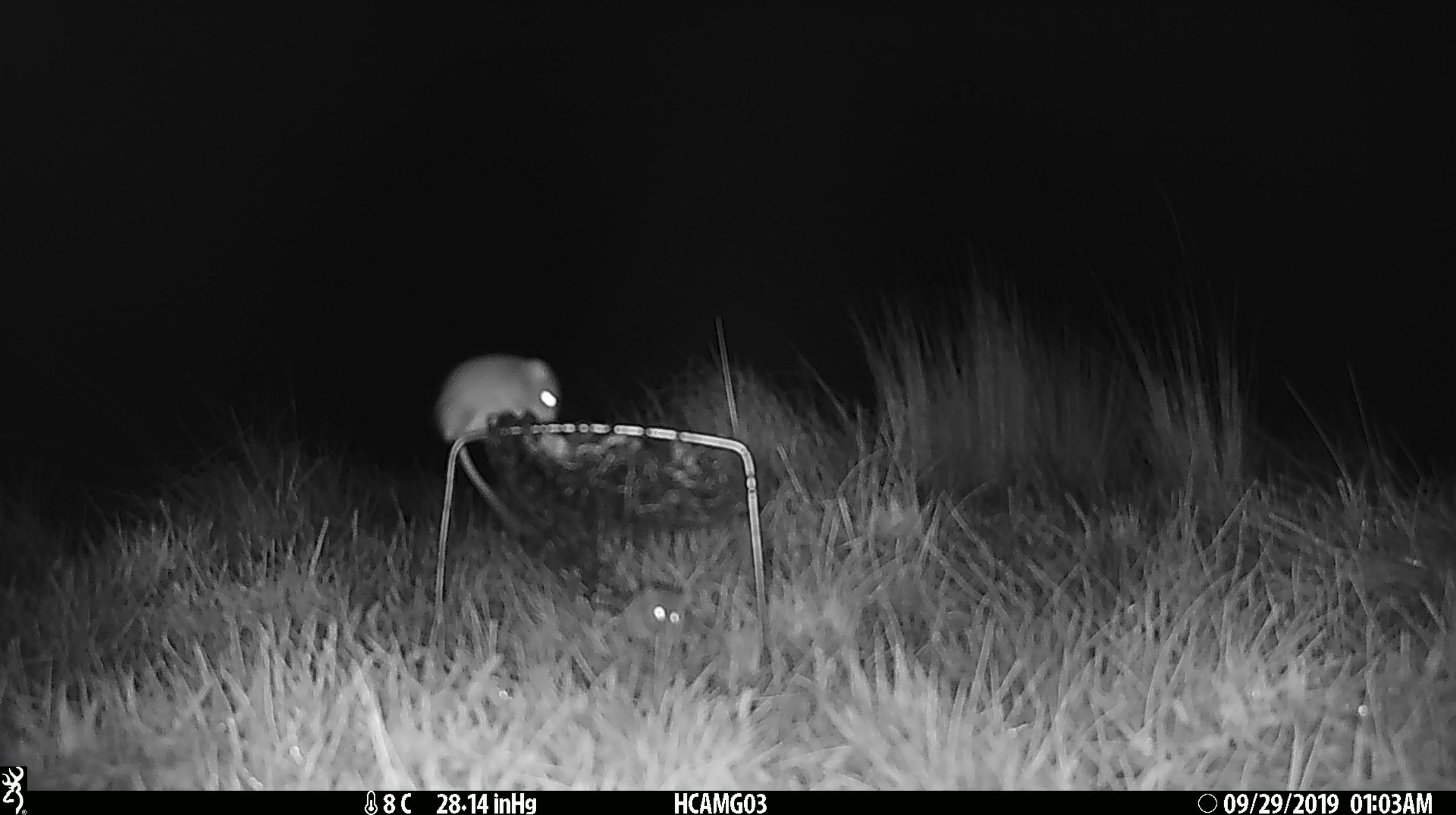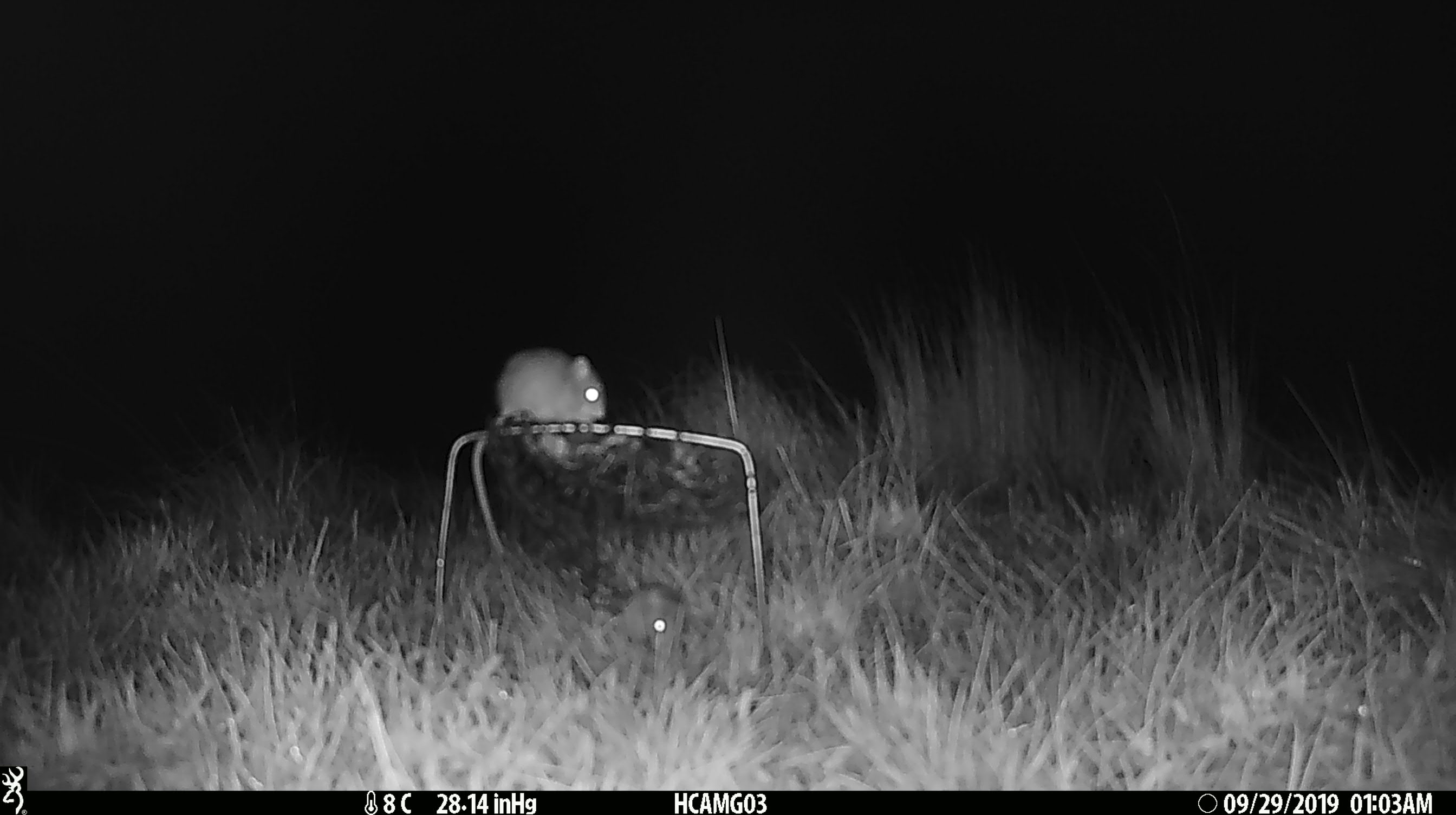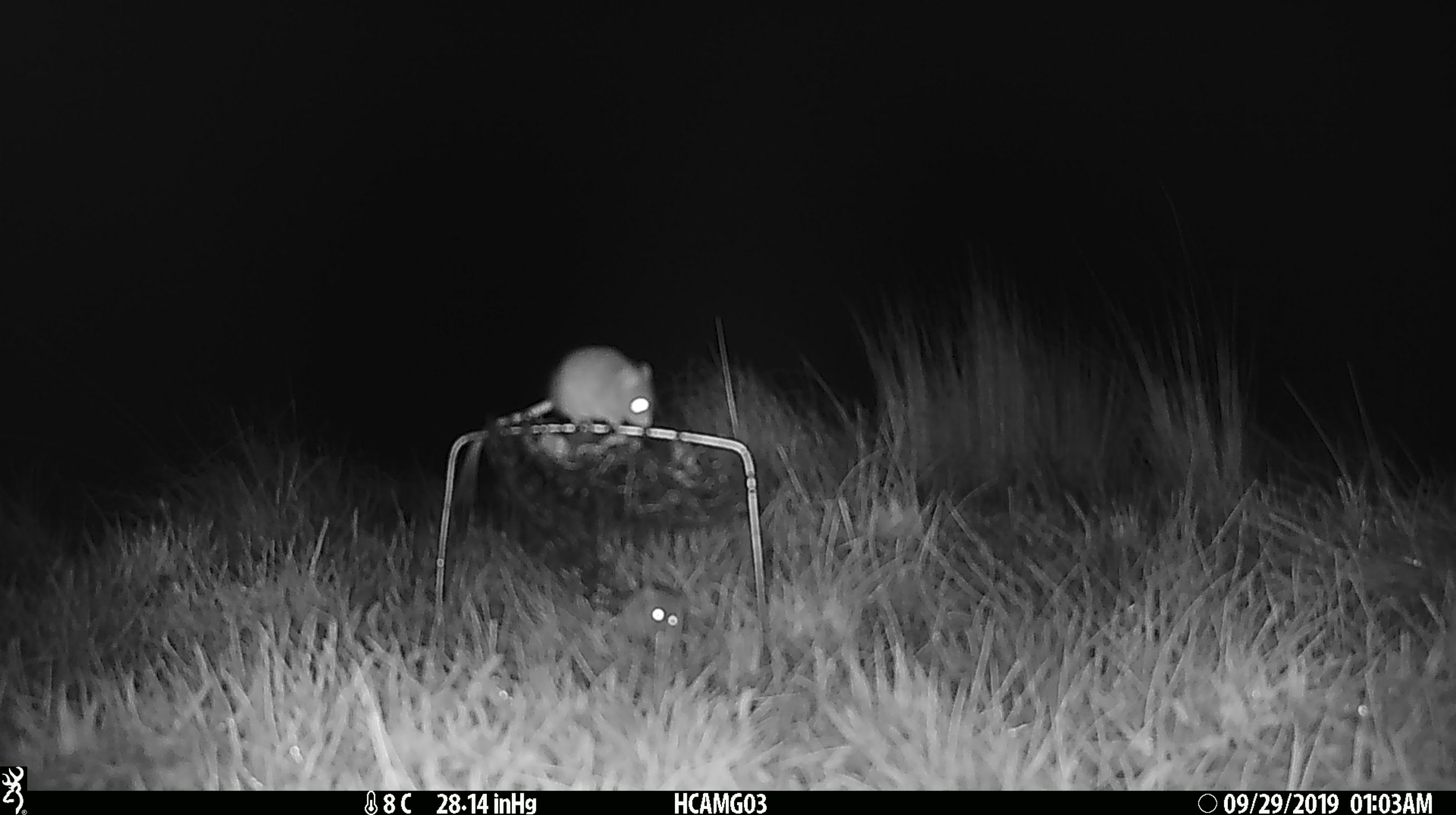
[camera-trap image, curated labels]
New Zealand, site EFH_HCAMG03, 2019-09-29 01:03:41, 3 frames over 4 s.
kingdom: Animalia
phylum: Chordata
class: Mammalia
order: Rodentia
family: Muridae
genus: Mus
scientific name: Mus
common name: mouse